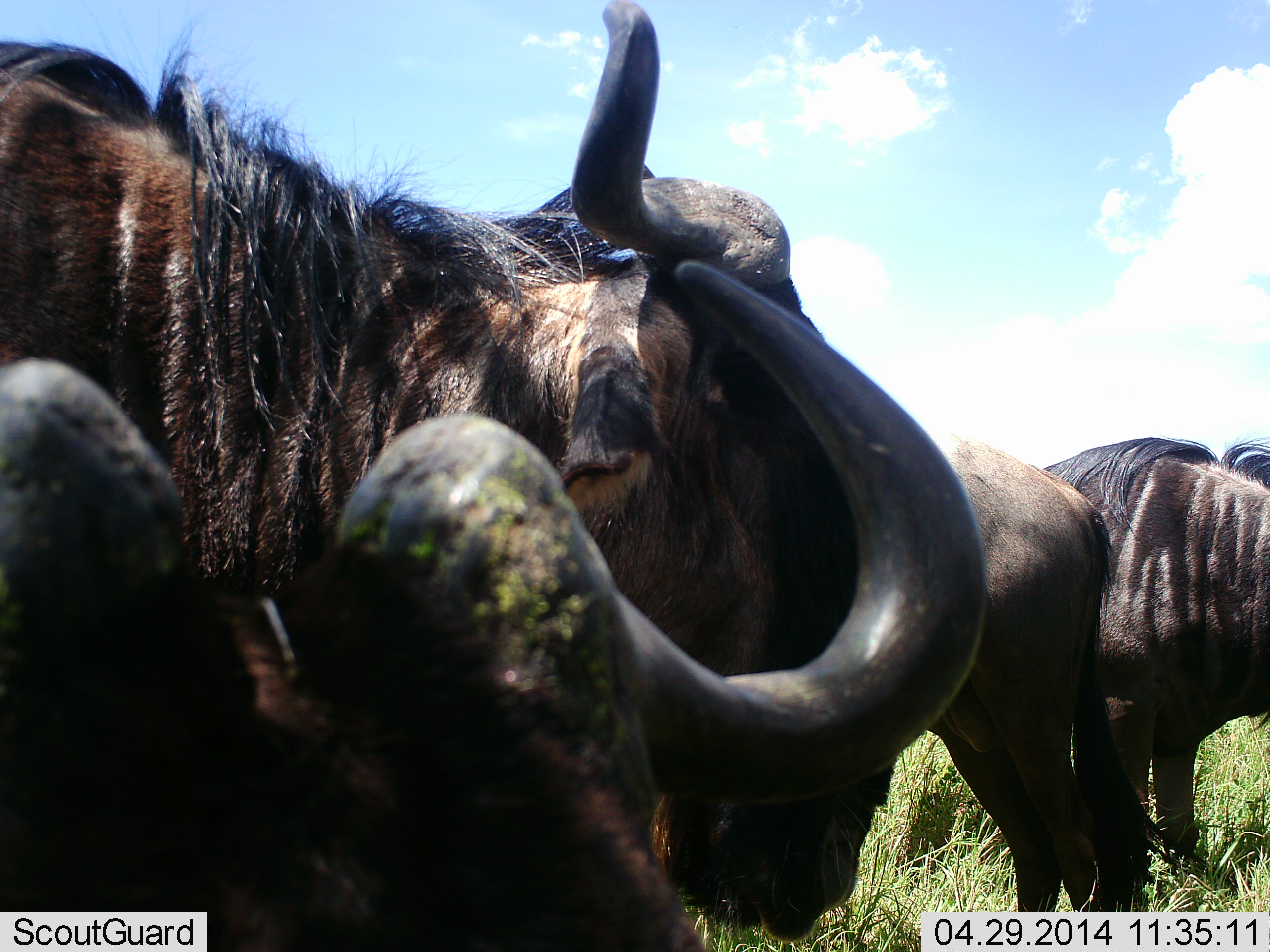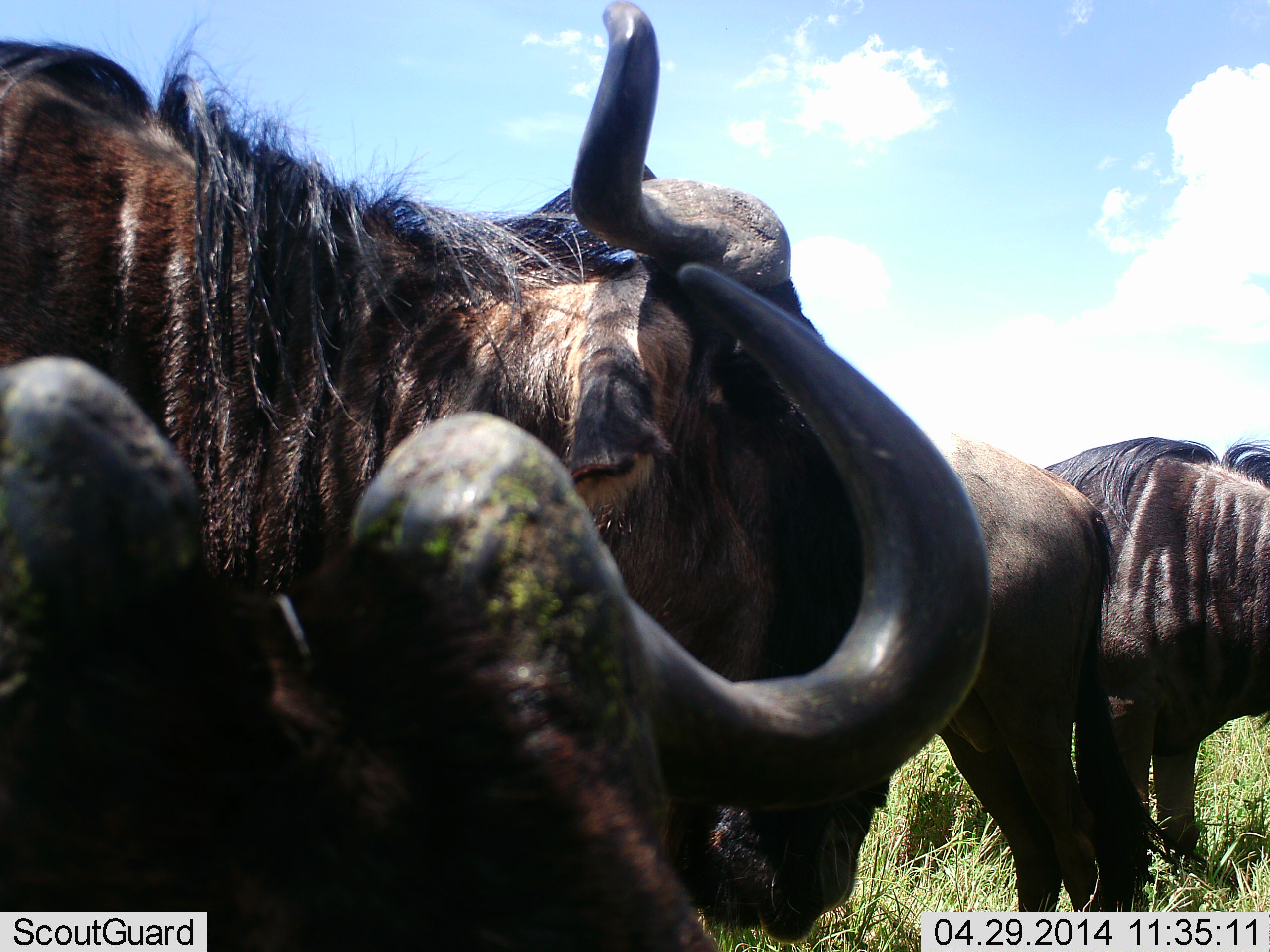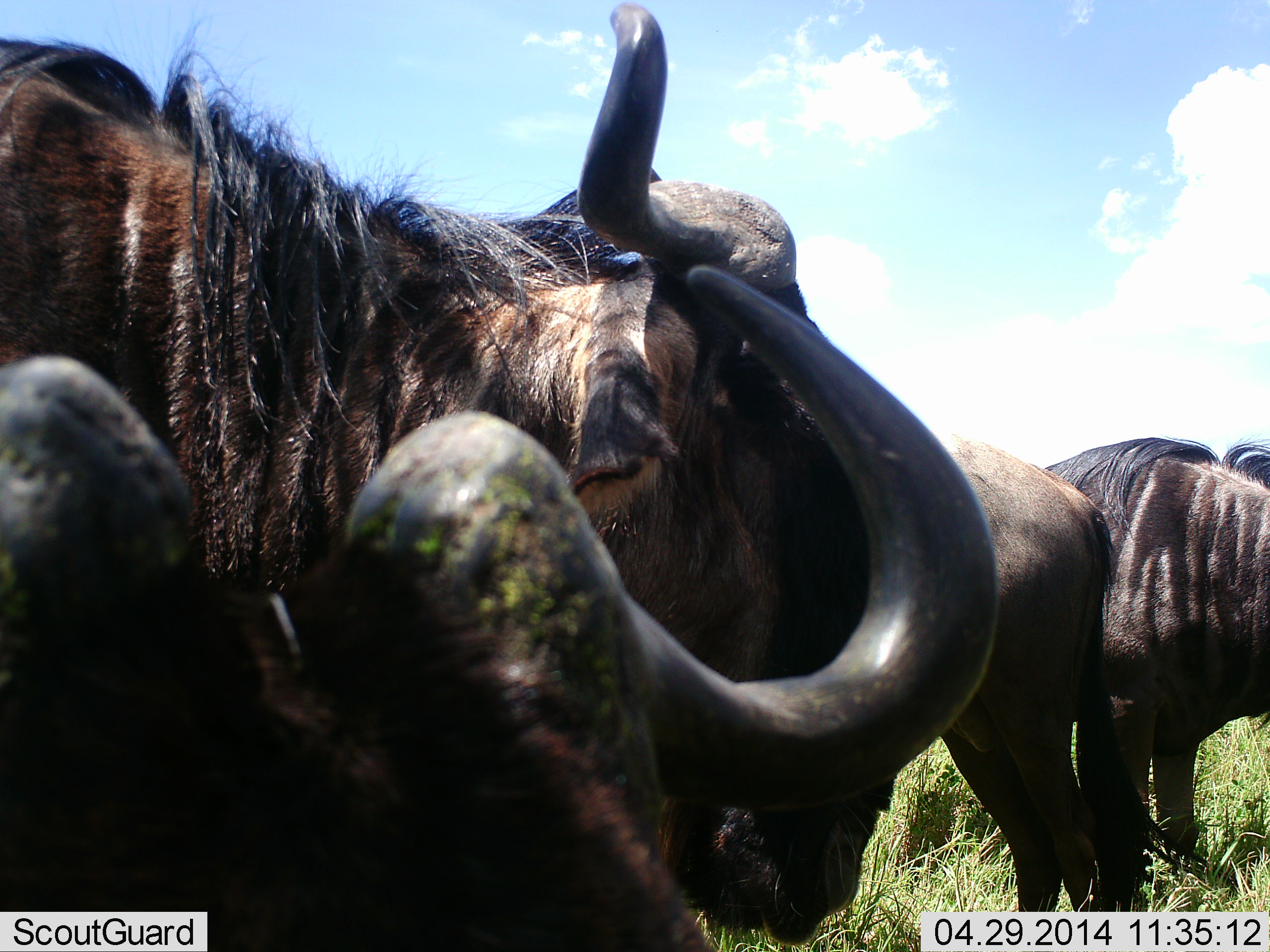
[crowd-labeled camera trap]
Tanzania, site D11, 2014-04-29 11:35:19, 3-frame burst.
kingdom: Animalia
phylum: Chordata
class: Mammalia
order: Artiodactyla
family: Bovidae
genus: Connochaetes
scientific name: Connochaetes taurinus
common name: blue wildebeest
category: wildebeest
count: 4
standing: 90%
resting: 40%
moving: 0%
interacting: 10%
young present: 0%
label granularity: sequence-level